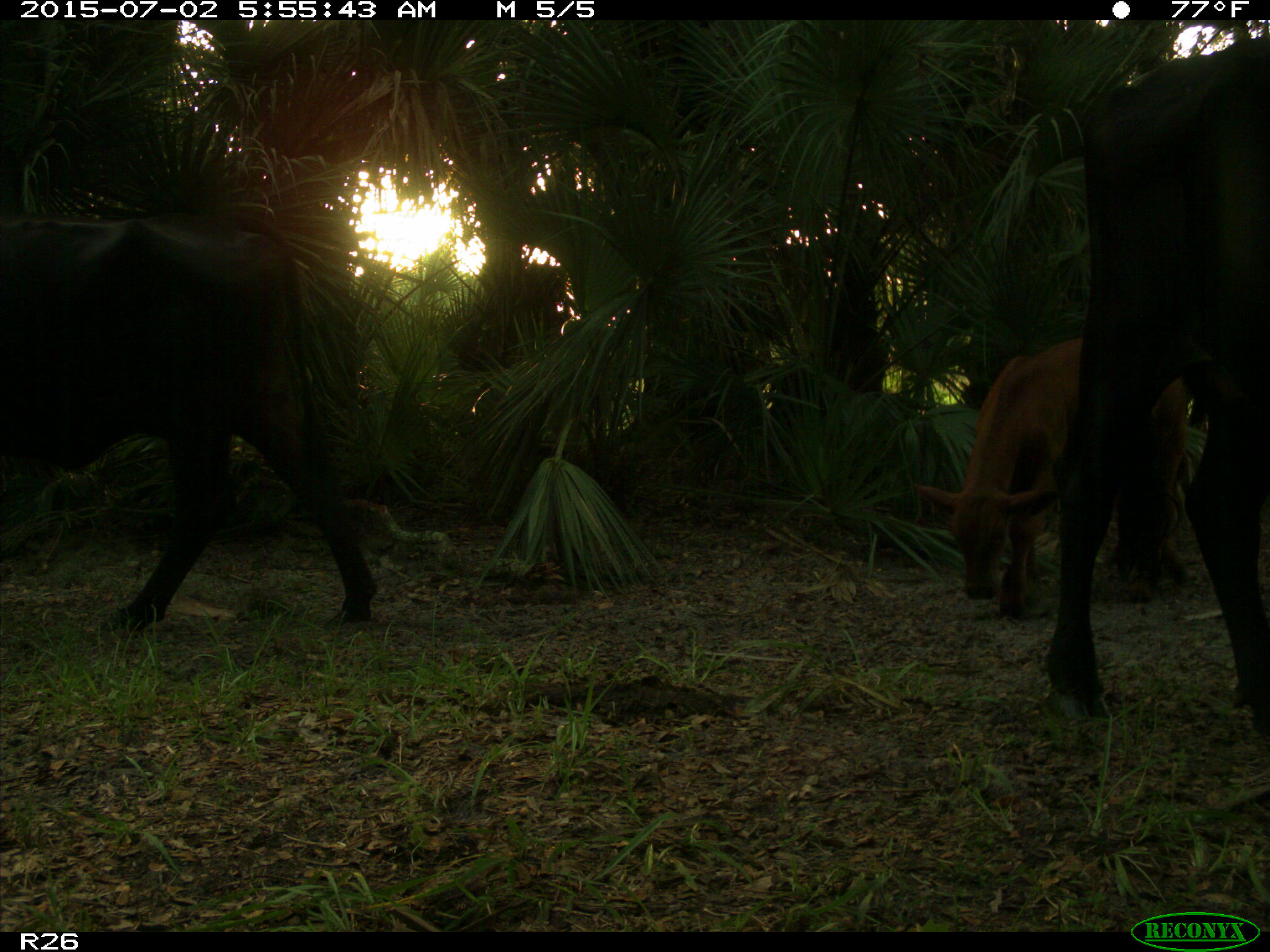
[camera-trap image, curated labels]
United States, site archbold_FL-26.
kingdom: Animalia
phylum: Chordata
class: Mammalia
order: Artiodactyla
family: Bovidae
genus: Bos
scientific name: Bos taurus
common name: domestic cow